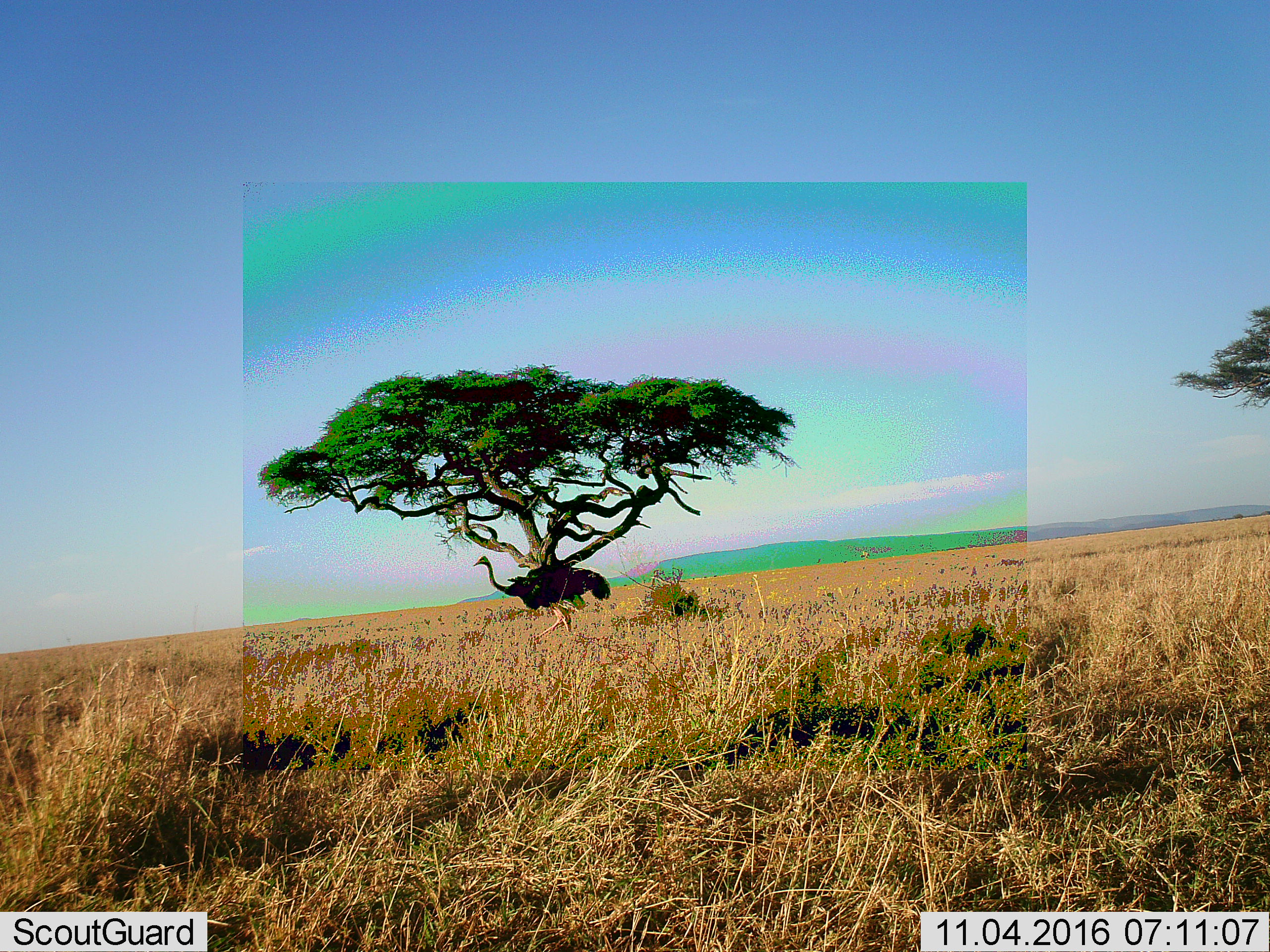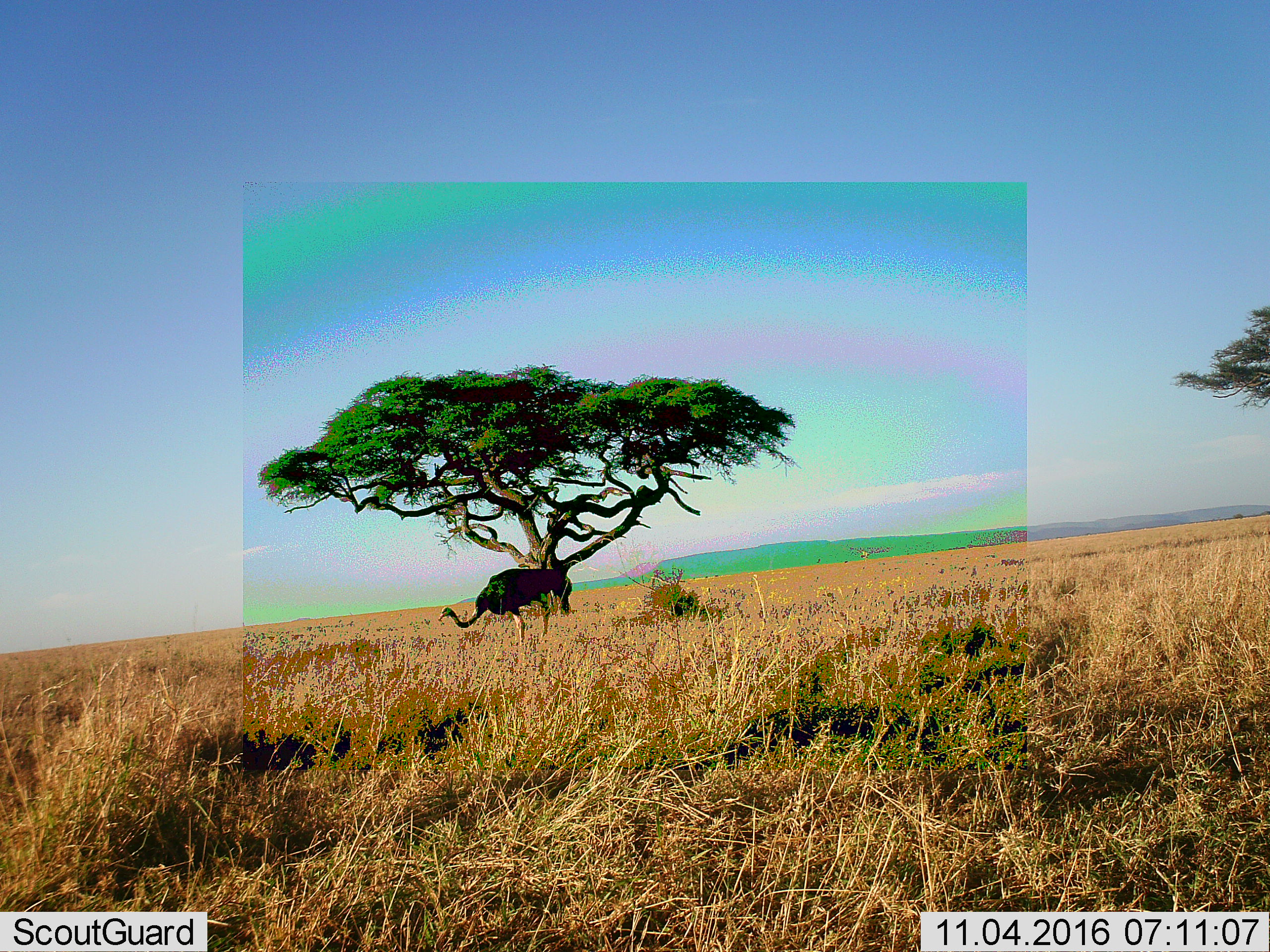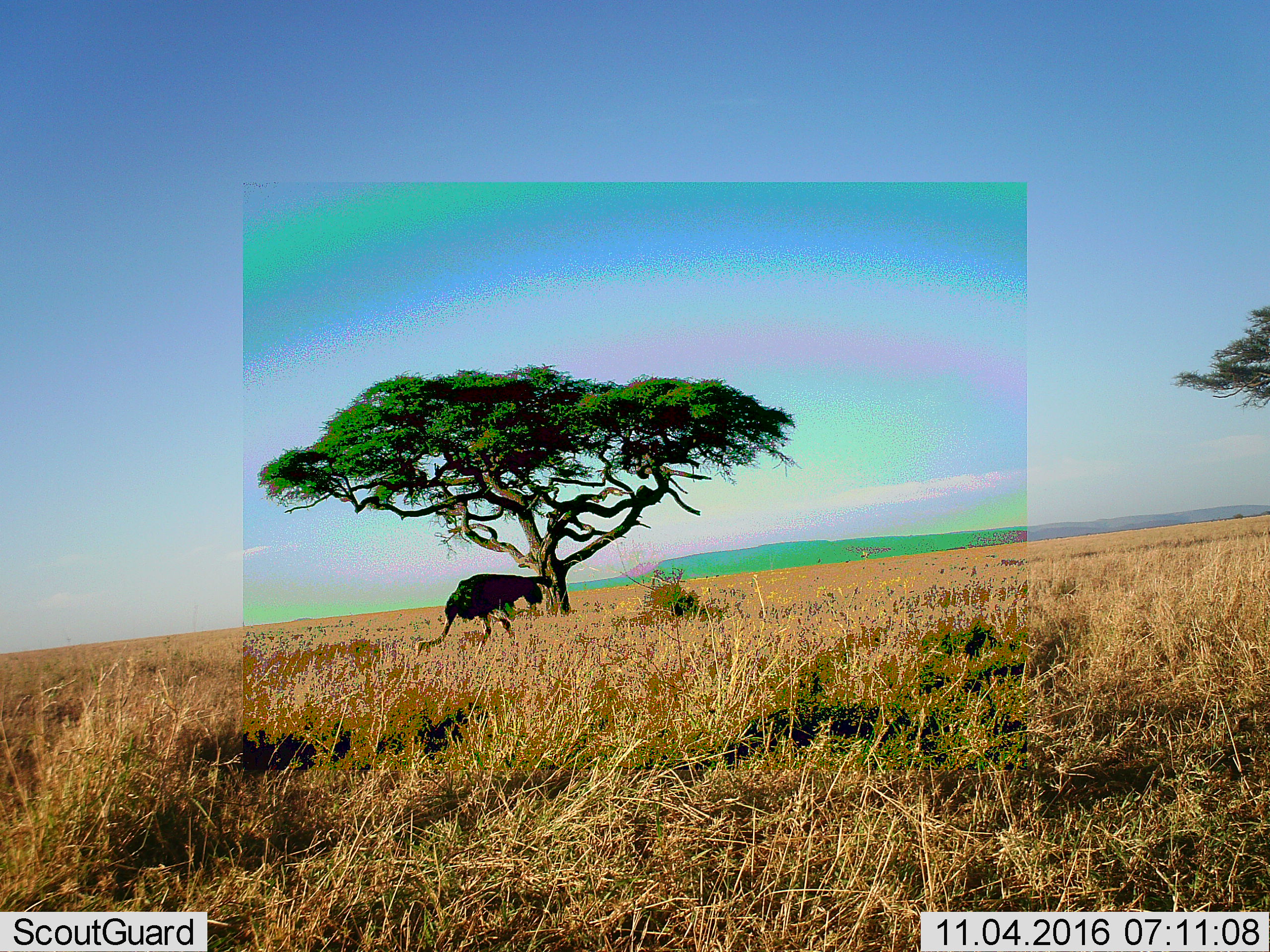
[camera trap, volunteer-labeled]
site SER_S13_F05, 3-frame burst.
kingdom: Animalia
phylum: Chordata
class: Aves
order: Struthioniformes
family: Struthionidae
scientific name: Struthionidae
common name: ostrich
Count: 1.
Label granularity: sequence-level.